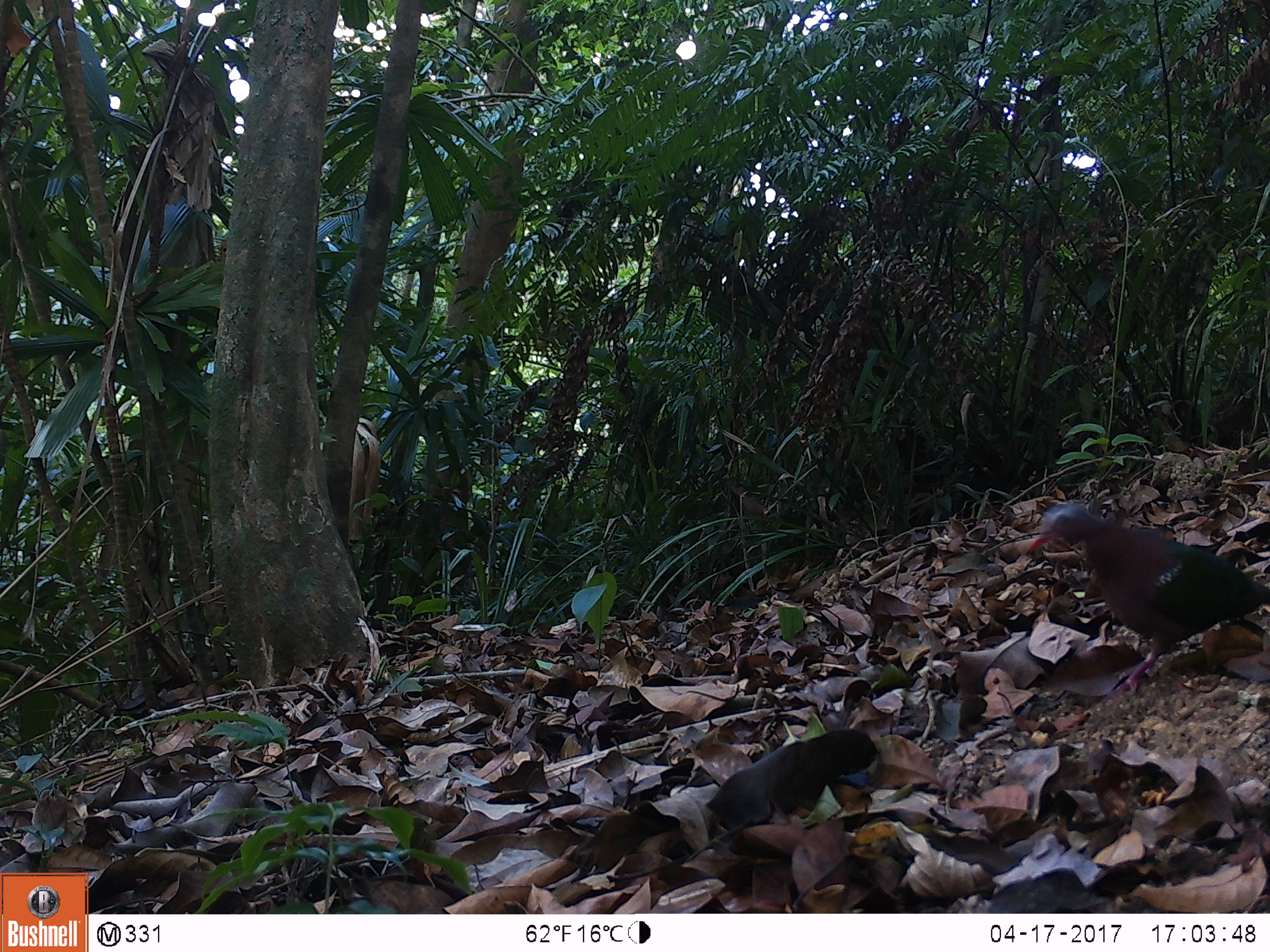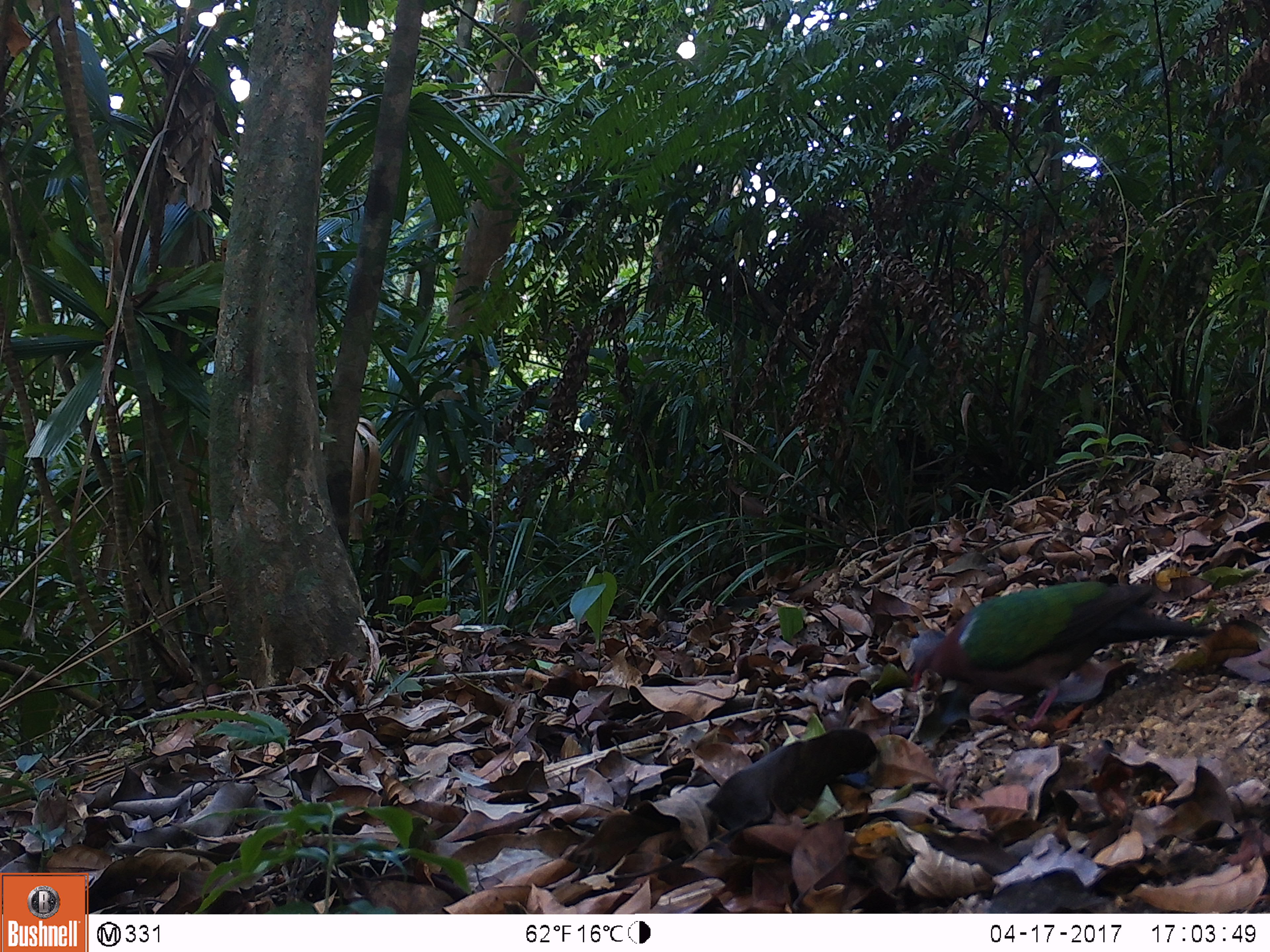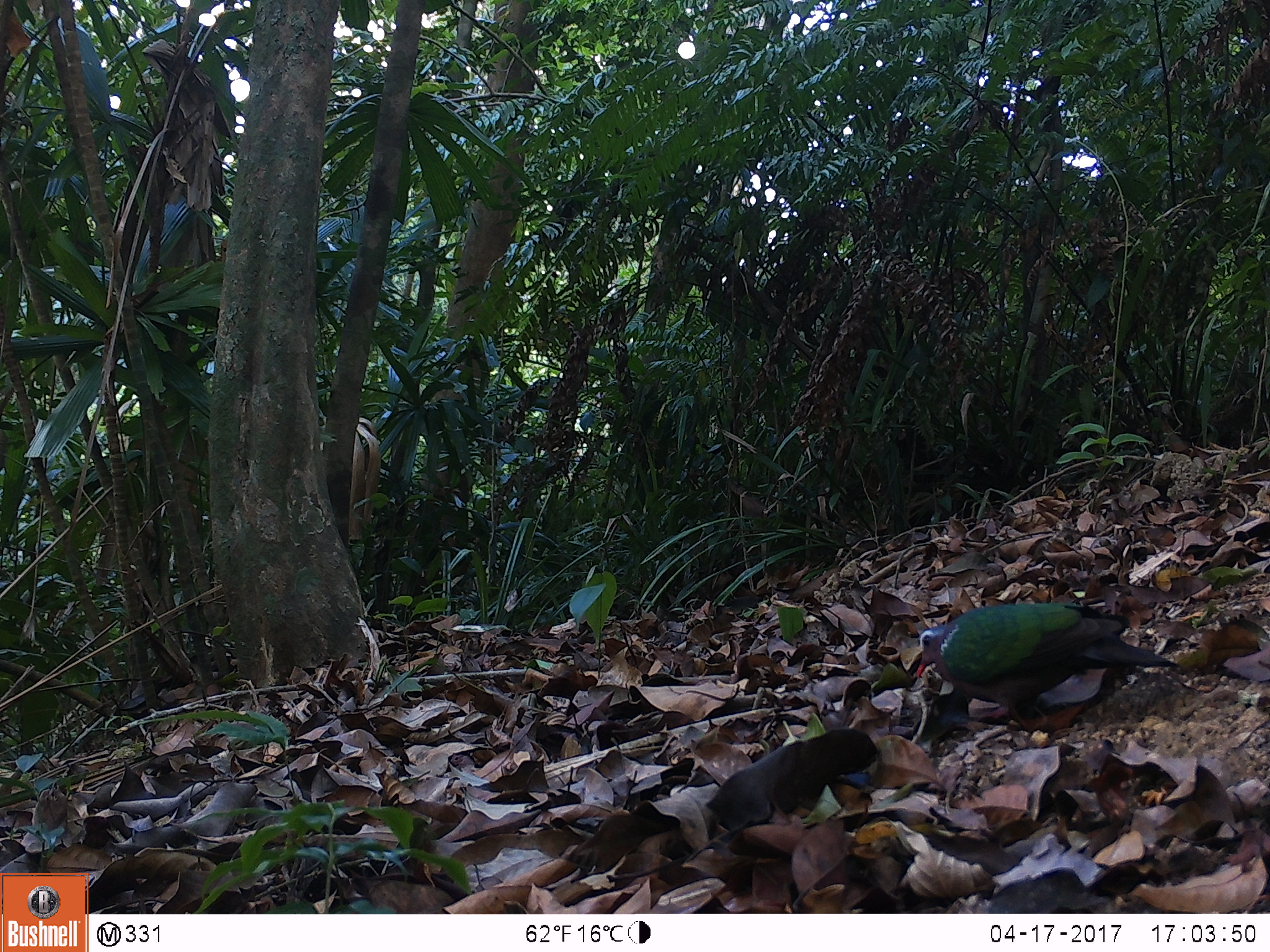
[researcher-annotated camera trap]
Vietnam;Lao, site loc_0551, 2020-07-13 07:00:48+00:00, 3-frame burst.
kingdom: Animalia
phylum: Chordata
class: Aves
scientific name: Aves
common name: bird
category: unidentified bird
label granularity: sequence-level